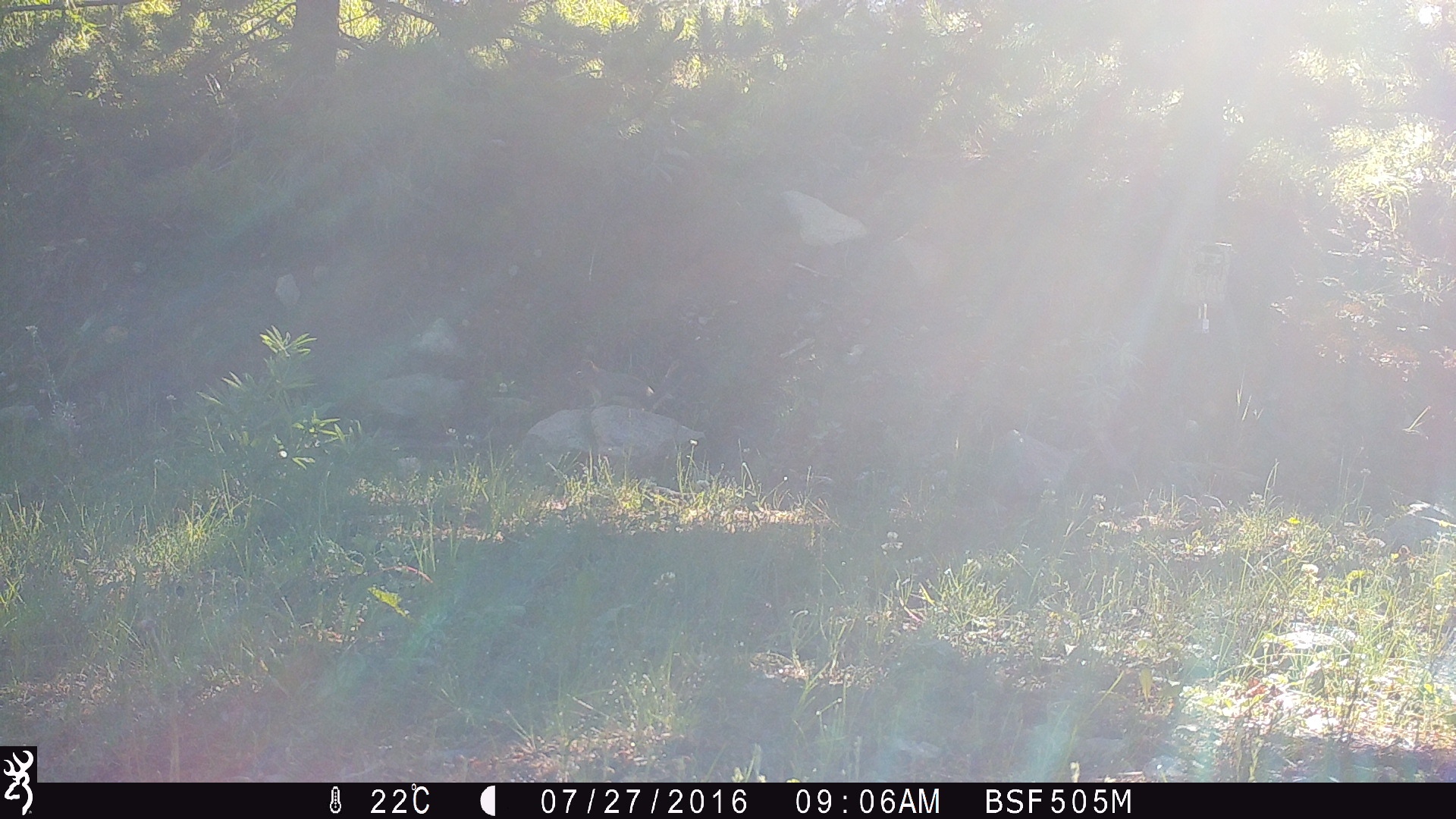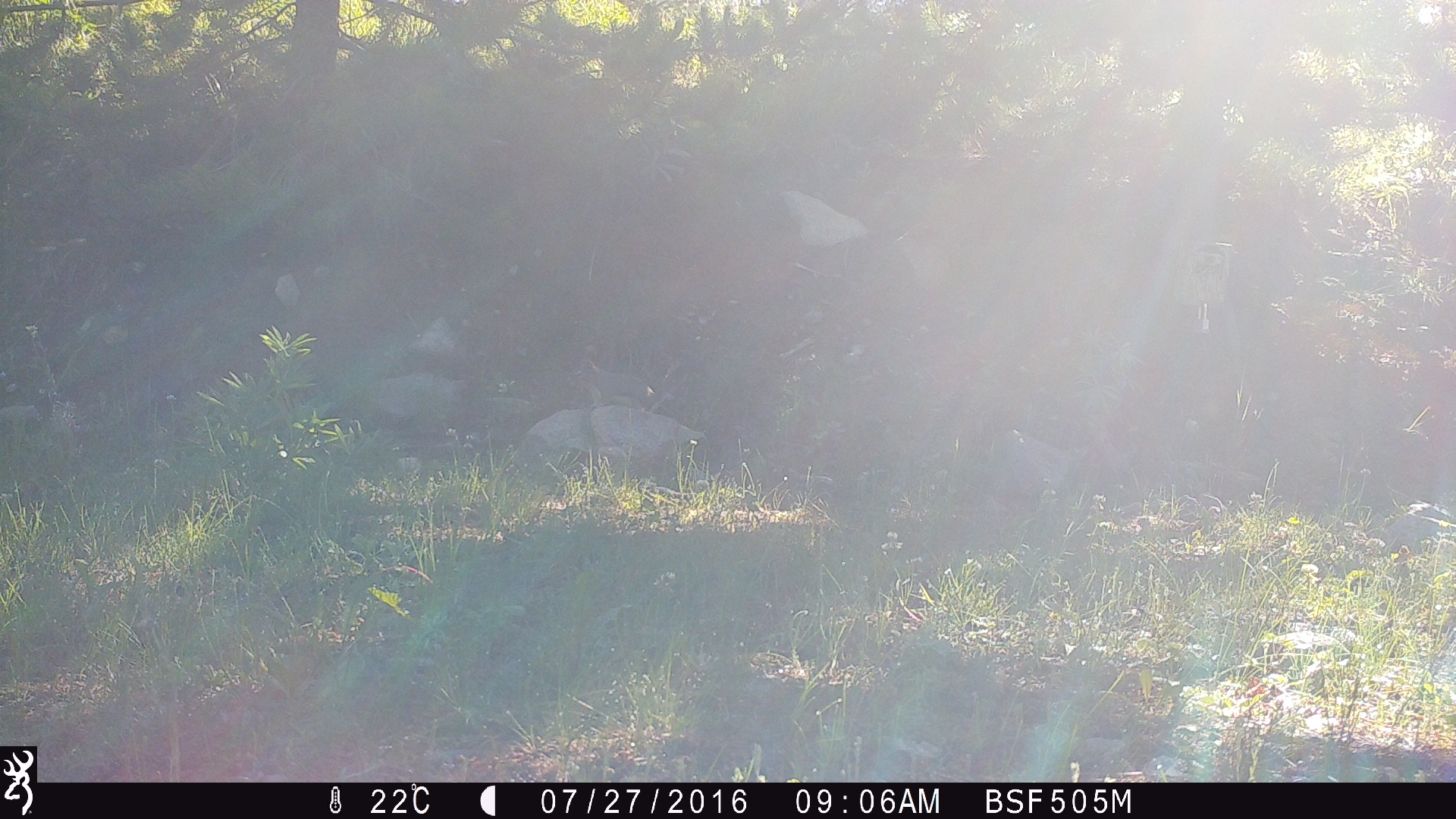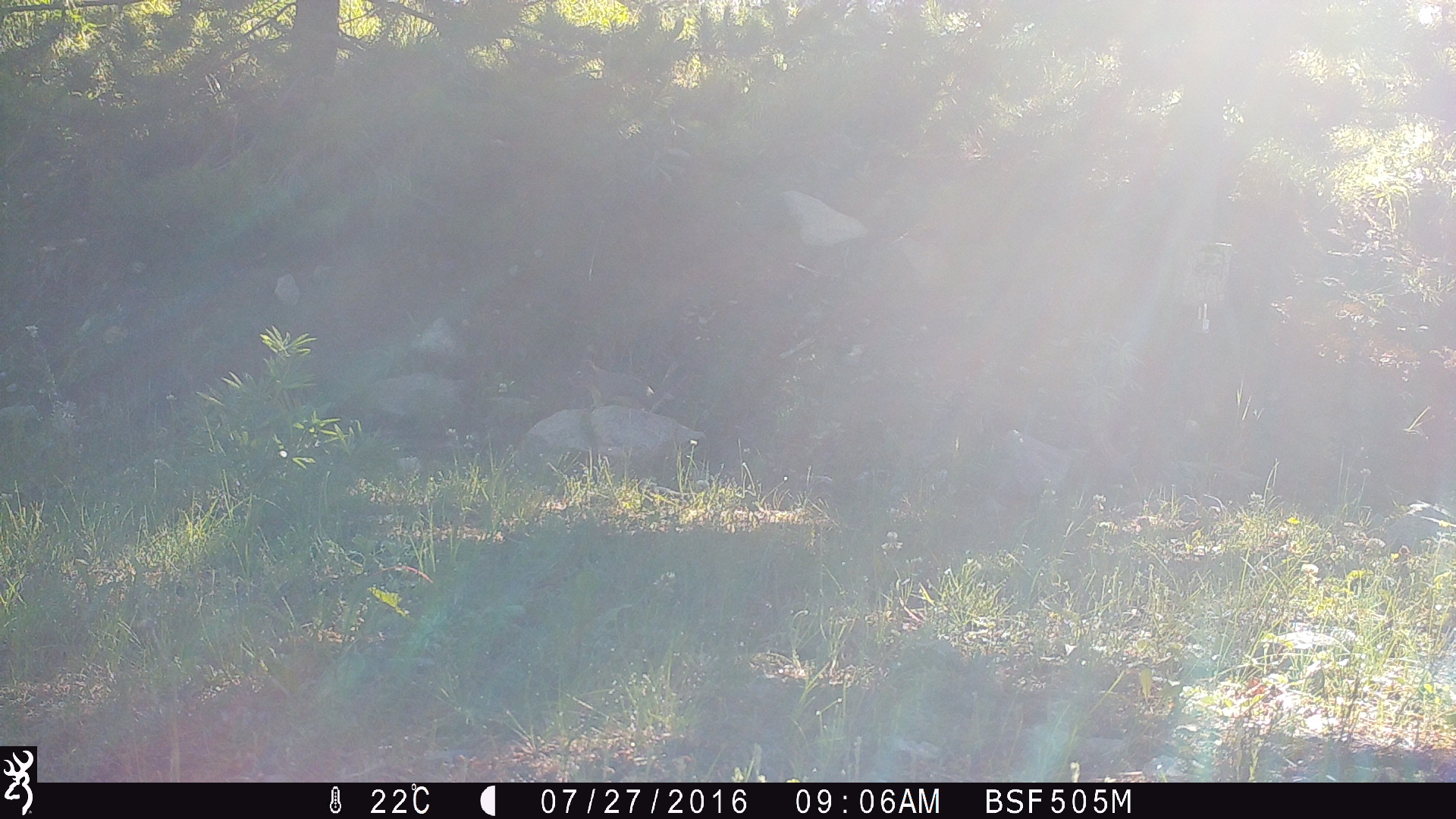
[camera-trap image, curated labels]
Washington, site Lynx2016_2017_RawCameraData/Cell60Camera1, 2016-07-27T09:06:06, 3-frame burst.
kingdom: Animalia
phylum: Chordata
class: Mammalia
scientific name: Mammalia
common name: small mammal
Small mammal (Mammalia). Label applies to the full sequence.